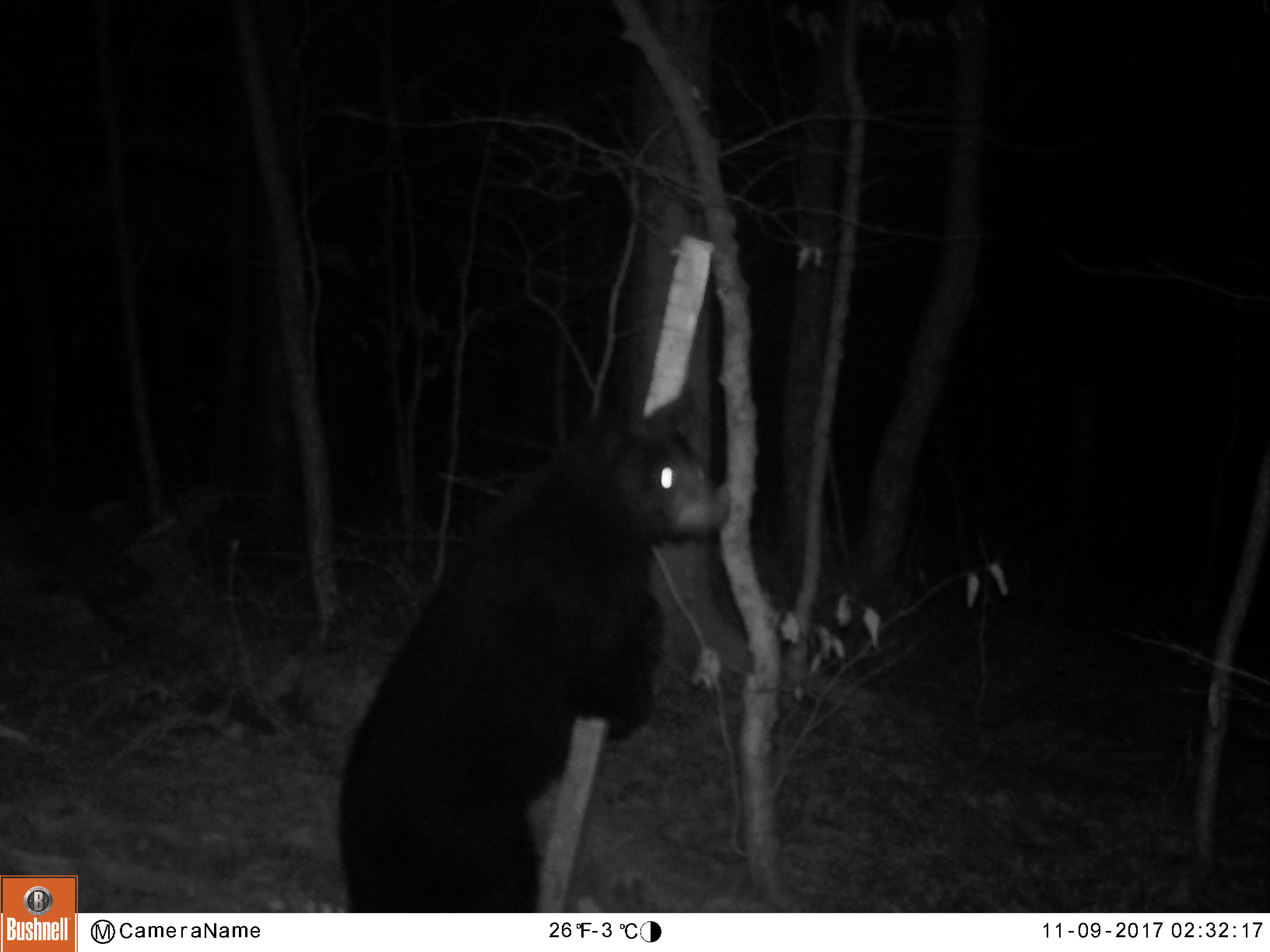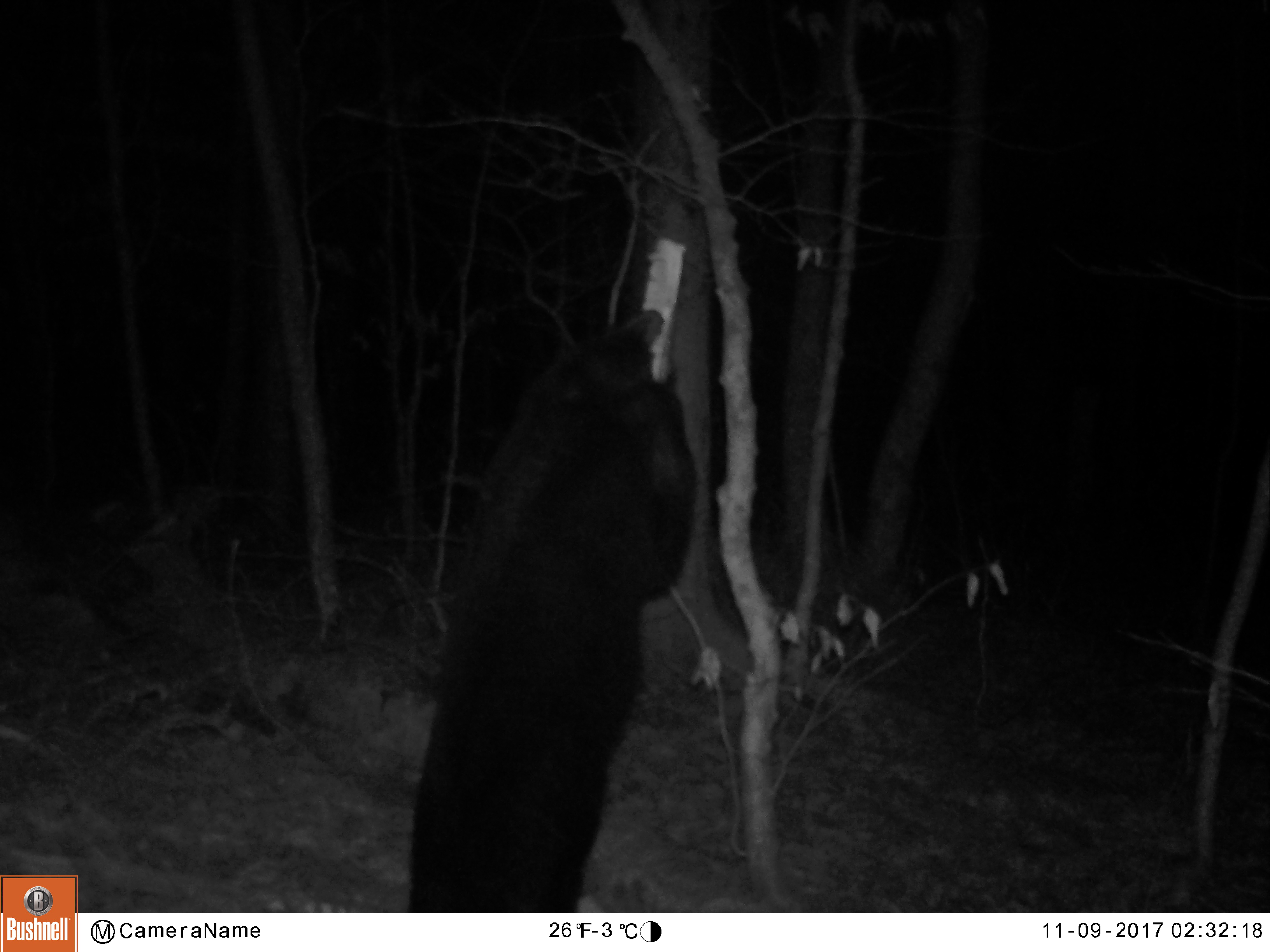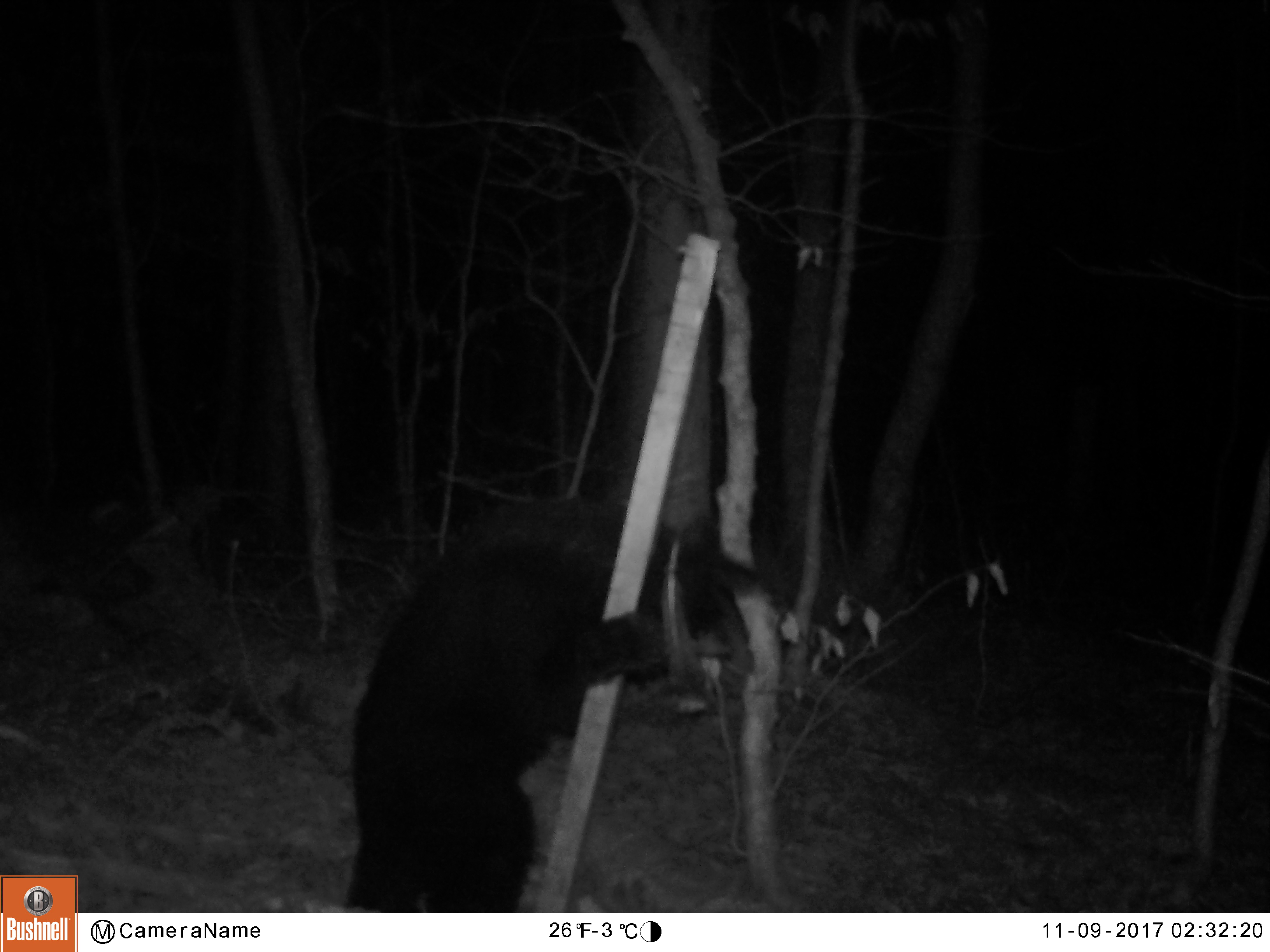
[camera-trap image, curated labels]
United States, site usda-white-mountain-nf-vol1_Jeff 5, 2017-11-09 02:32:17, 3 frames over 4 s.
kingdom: Animalia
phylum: Chordata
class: Mammalia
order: Carnivora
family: Ursidae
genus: Ursus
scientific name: Ursus americanus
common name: black bear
Black bear (Ursus americanus).